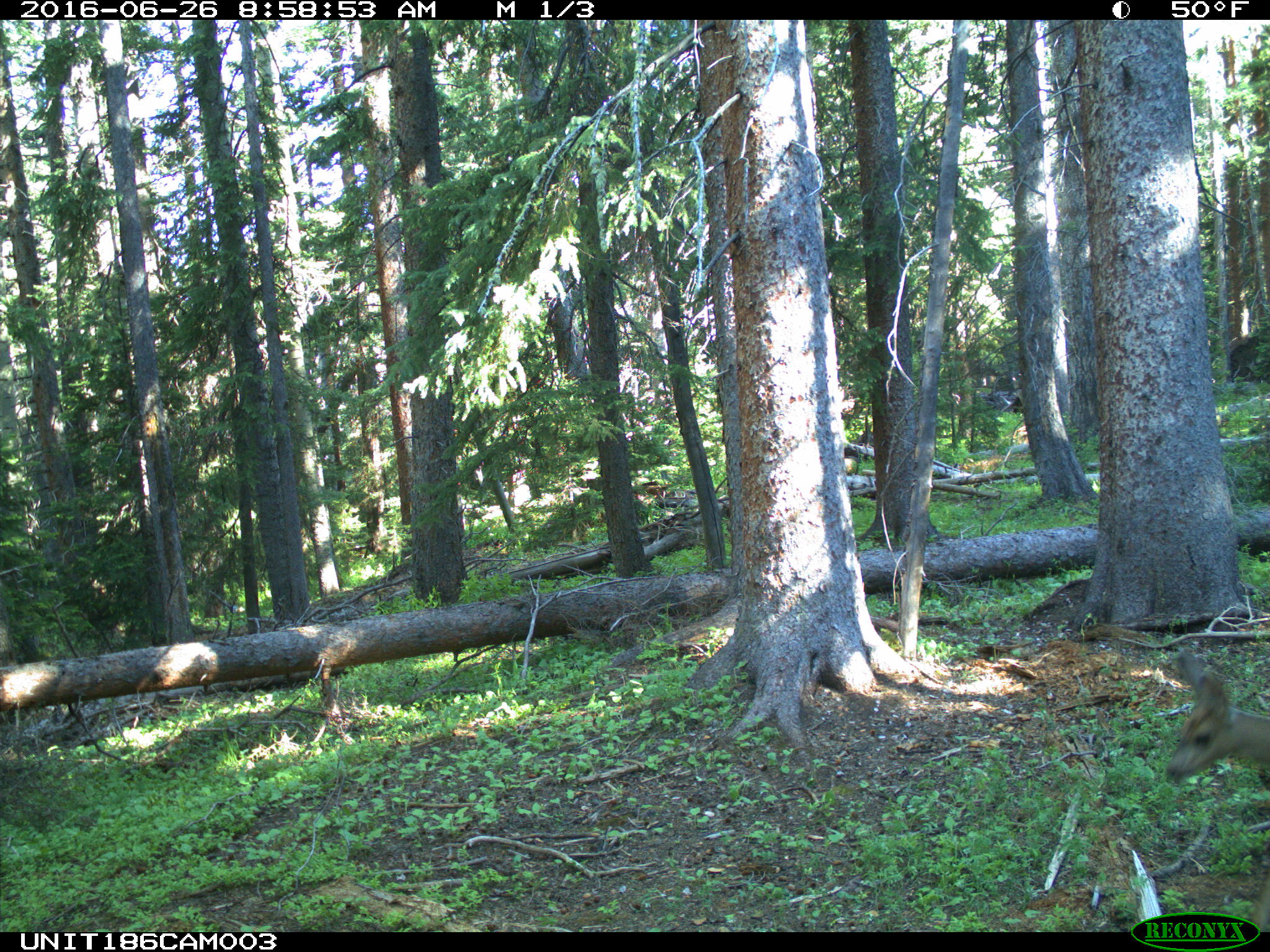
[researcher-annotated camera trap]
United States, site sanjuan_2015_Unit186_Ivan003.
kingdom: Animalia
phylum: Chordata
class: Mammalia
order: Artiodactyla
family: Cervidae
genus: Odocoileus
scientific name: Odocoileus hemionus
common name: mule deer